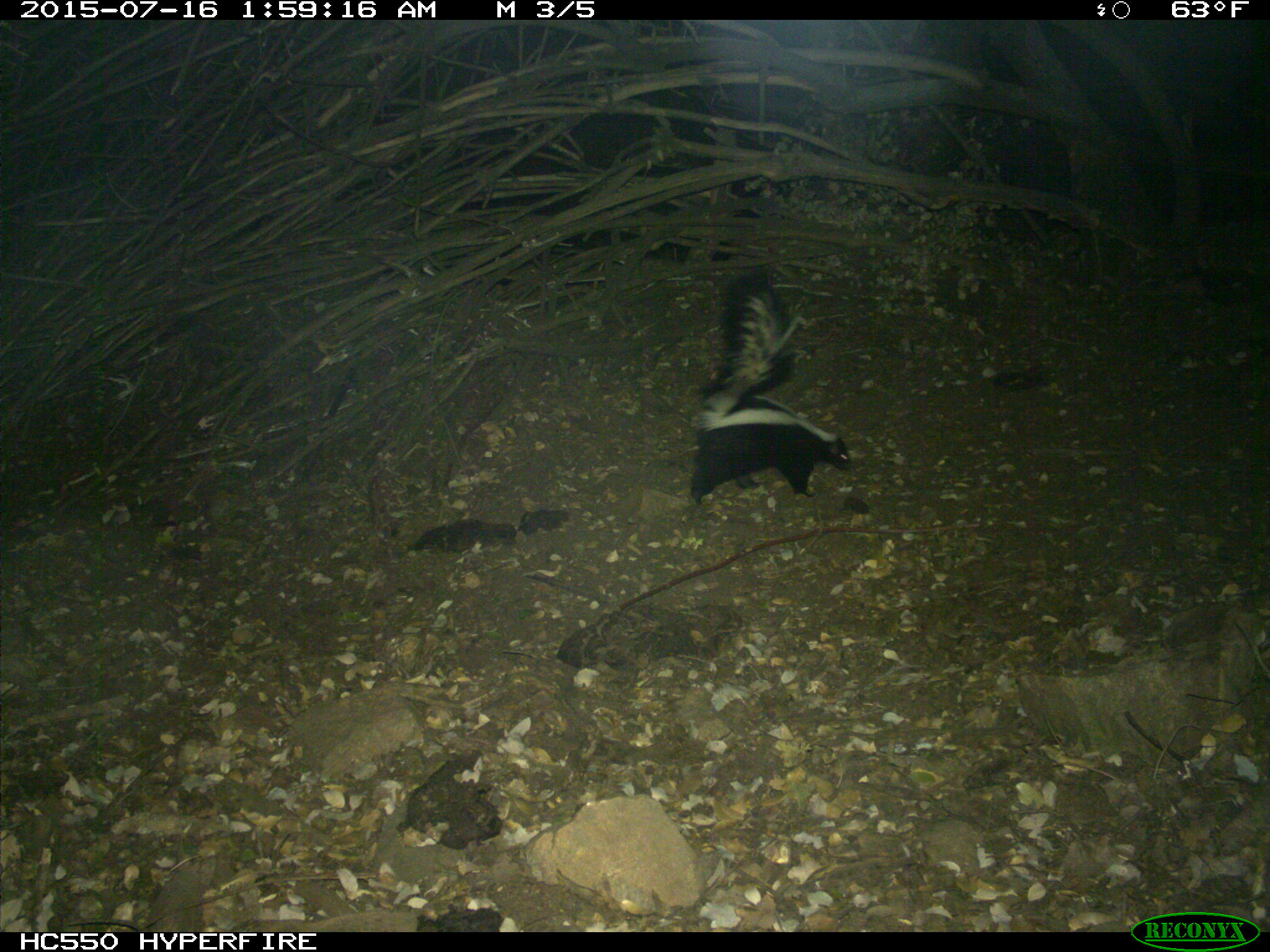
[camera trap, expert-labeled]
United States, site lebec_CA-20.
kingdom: Animalia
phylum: Chordata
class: Mammalia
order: Carnivora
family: Mephitidae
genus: Mephitis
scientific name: Mephitis mephitis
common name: striped skunk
Mephitis mephitis (striped skunk).